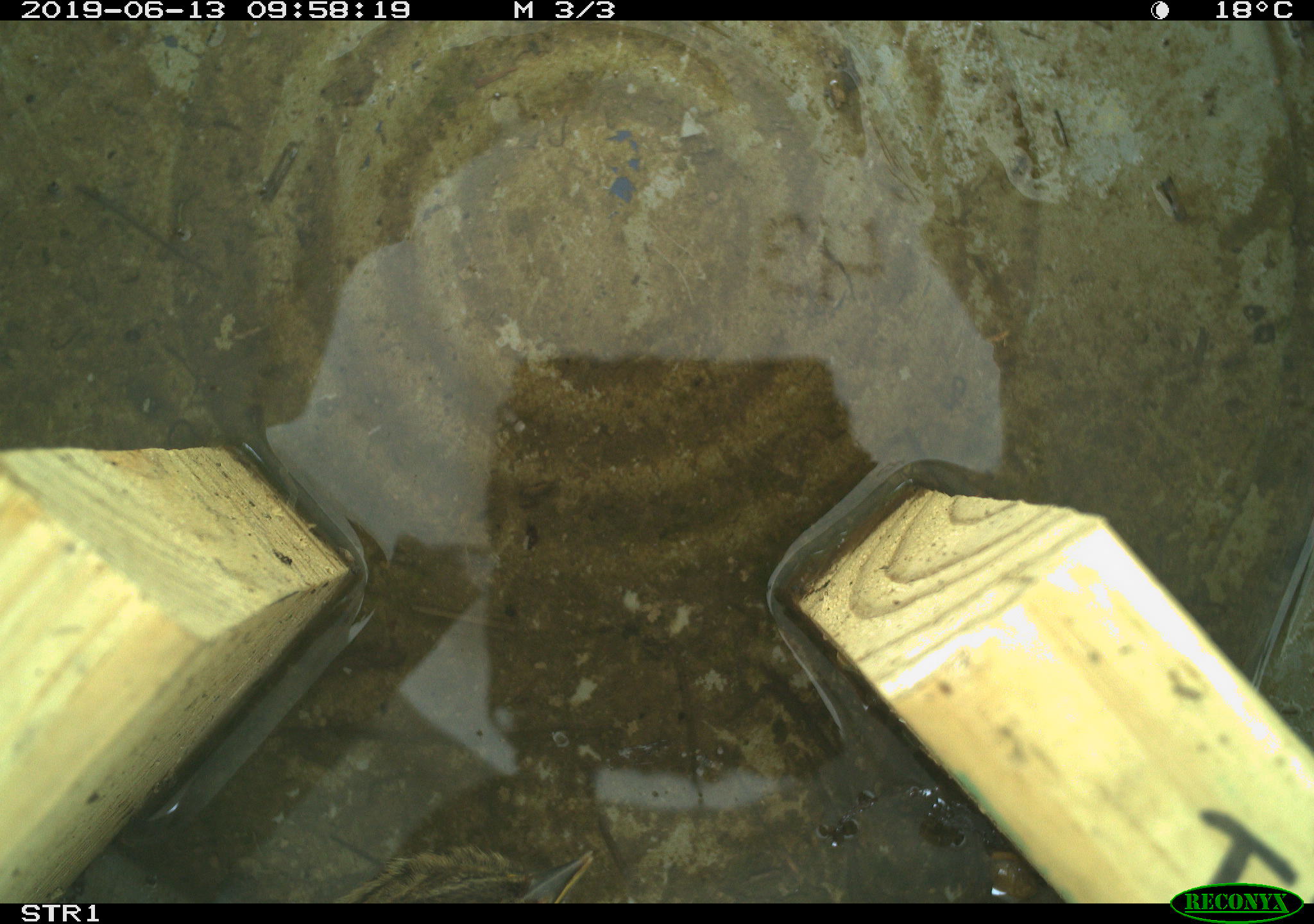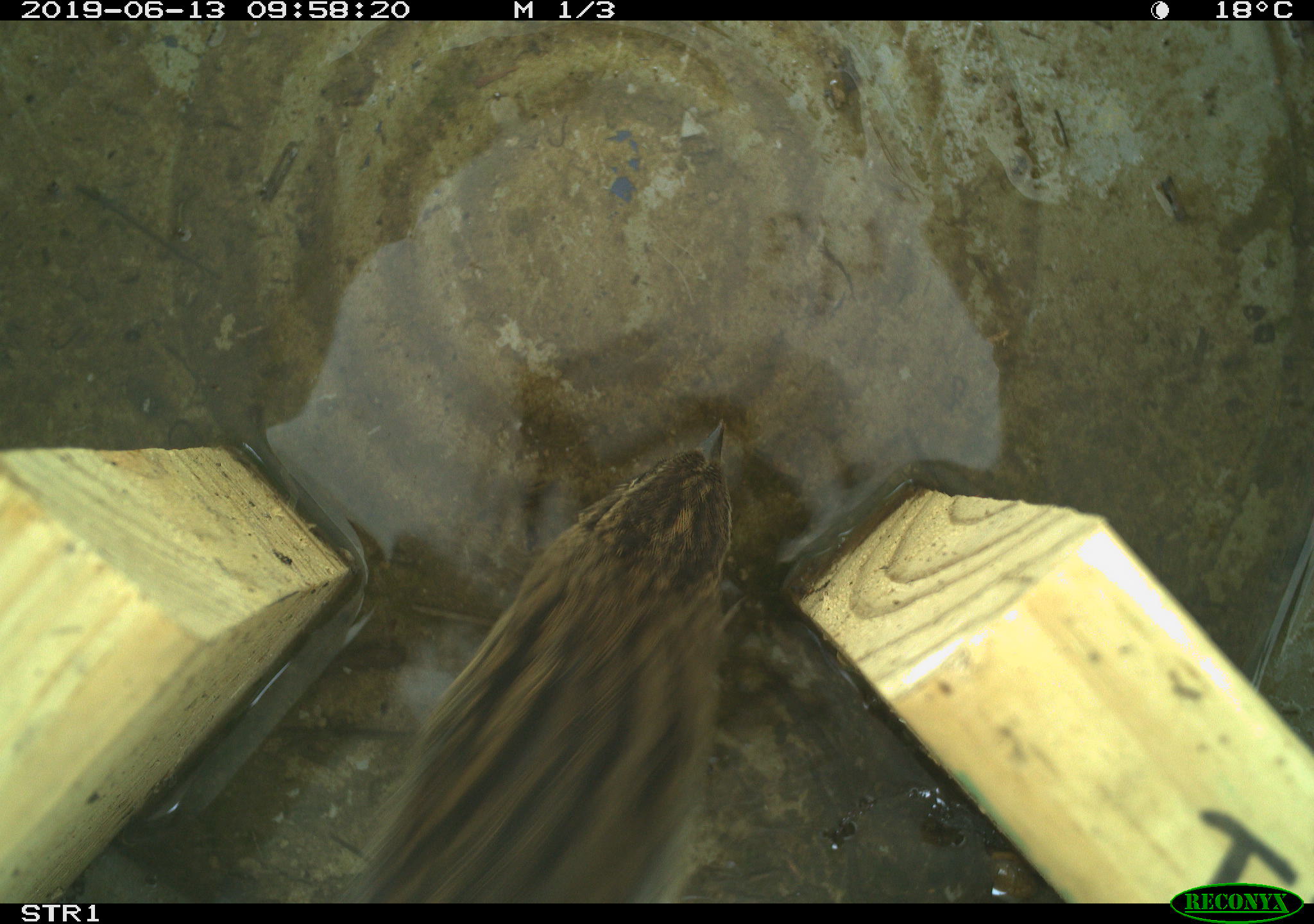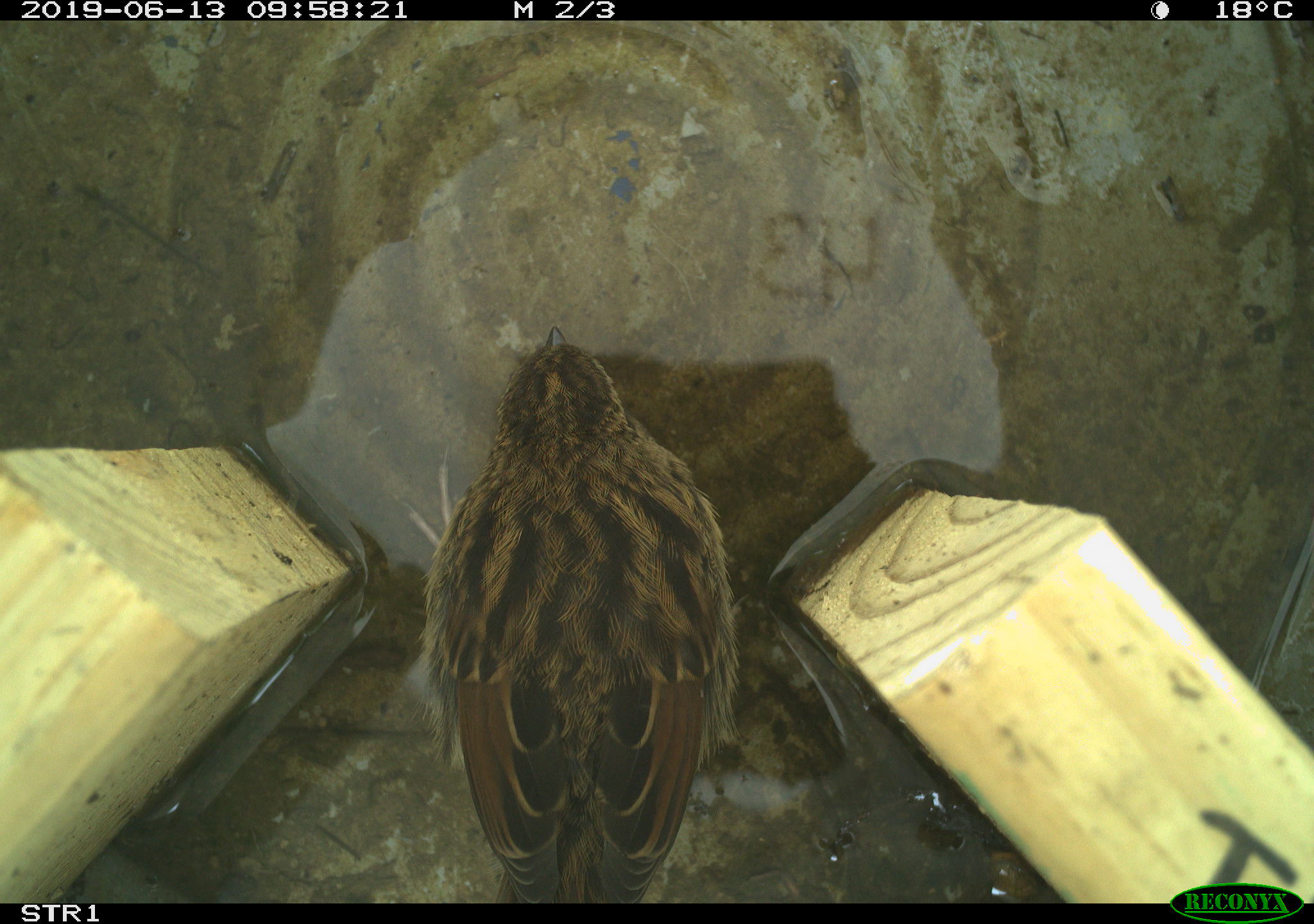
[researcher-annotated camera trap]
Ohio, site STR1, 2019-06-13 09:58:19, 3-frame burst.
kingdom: Animalia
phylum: Chordata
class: Aves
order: Passeriformes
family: Passerellidae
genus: Melospiza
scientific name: Melospiza melodia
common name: song sparrow